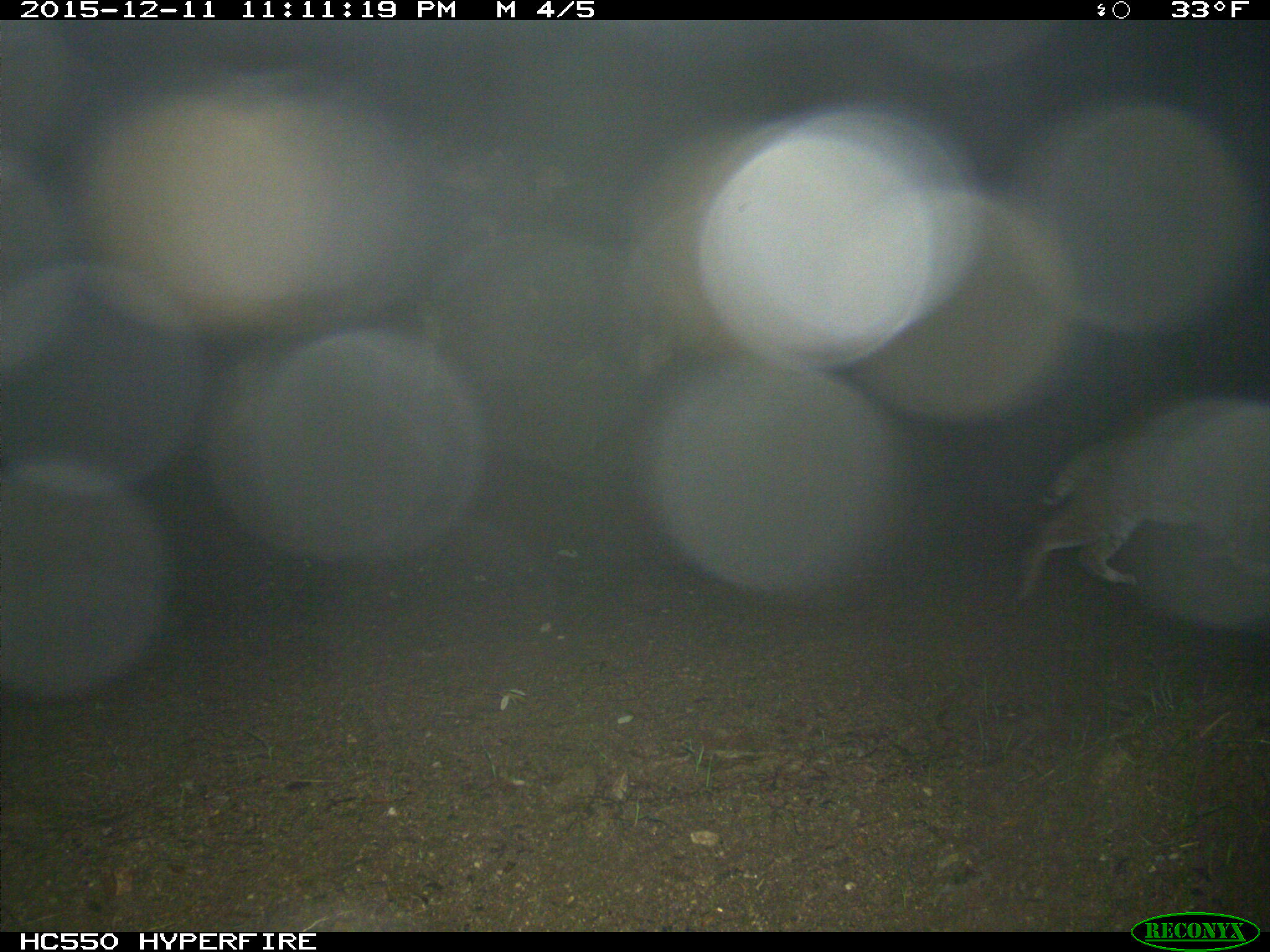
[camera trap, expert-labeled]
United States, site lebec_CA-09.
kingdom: Animalia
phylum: Chordata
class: Mammalia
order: Carnivora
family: Felidae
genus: Lynx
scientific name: Lynx rufus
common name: bobcat